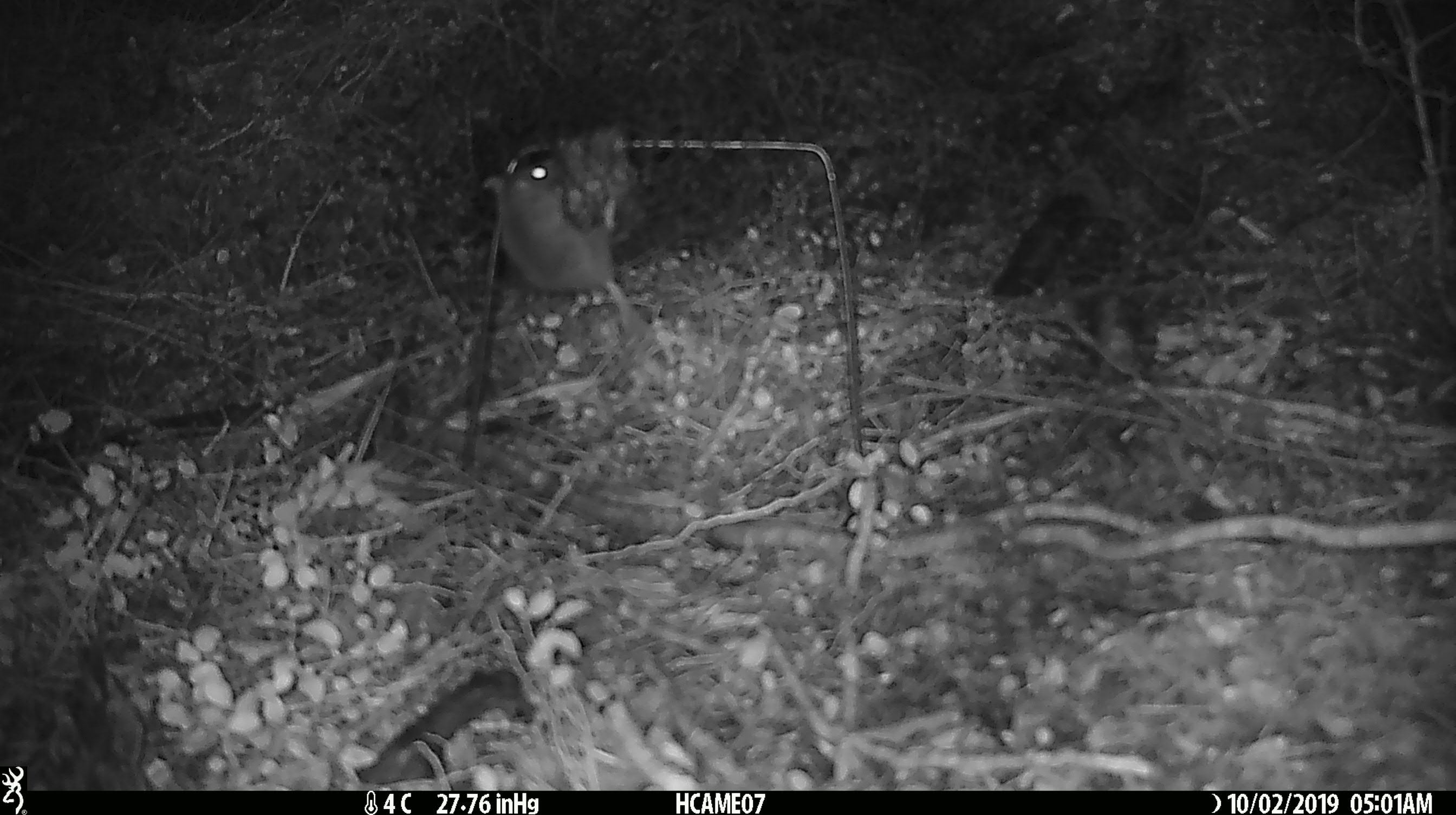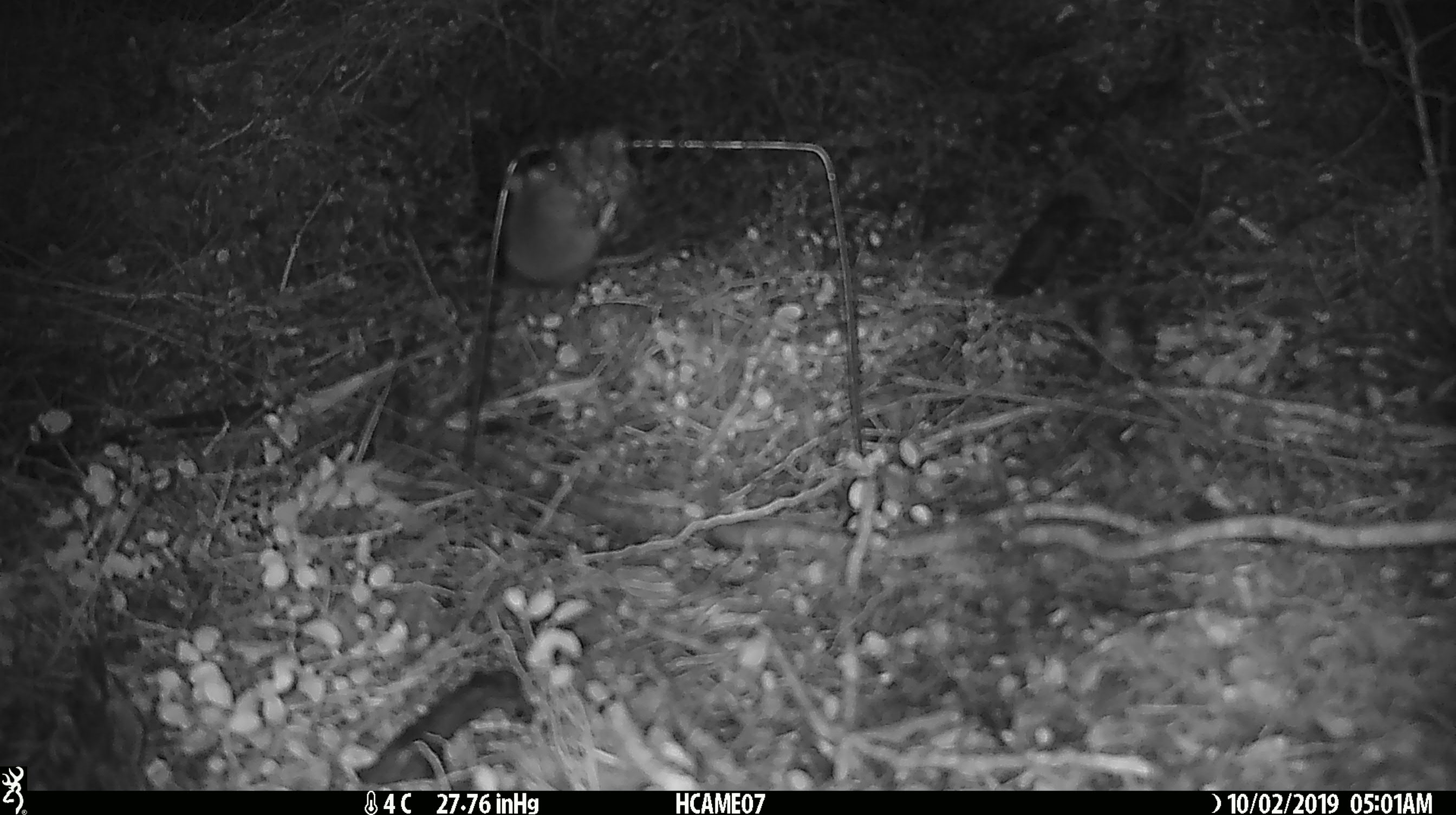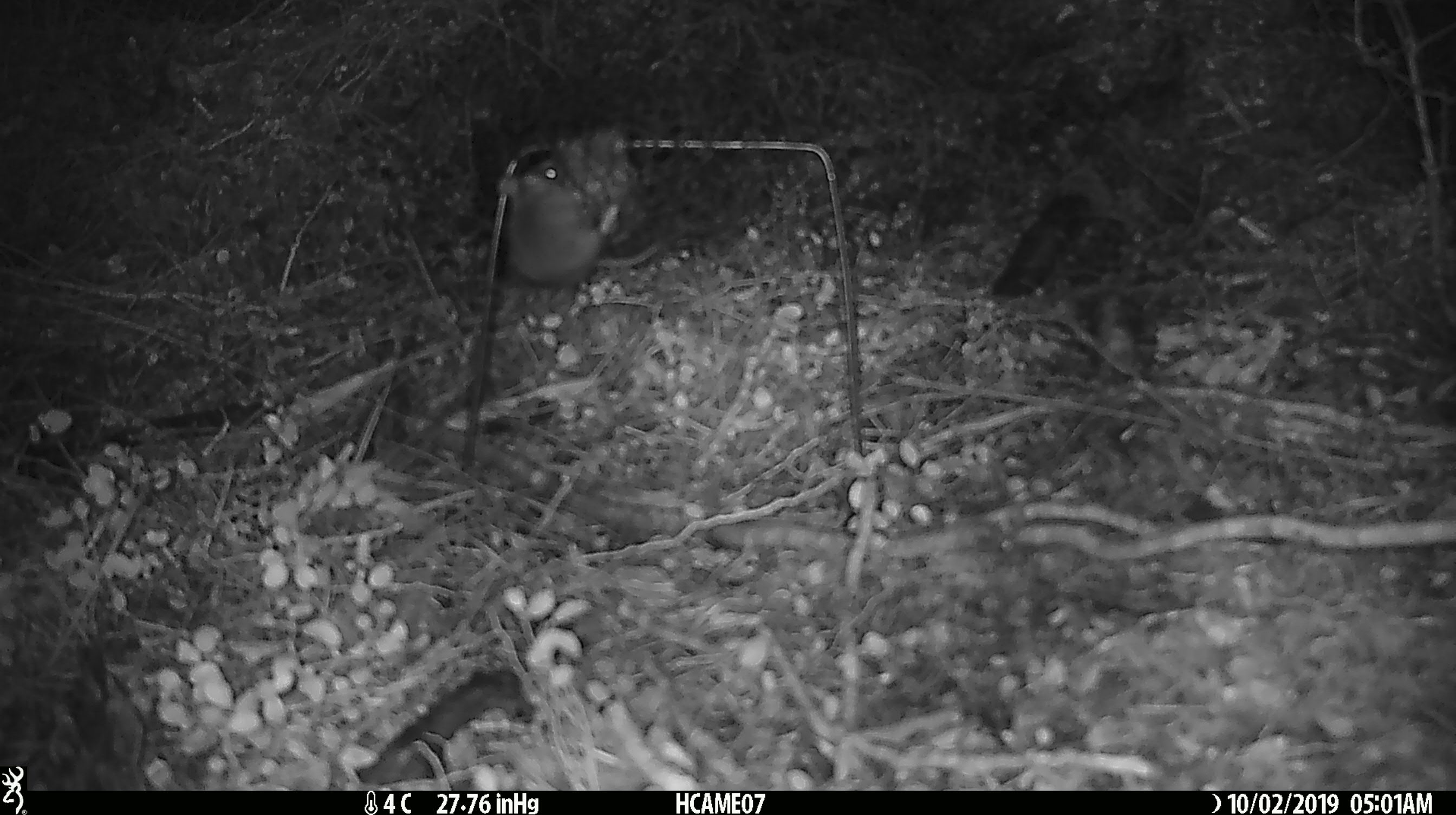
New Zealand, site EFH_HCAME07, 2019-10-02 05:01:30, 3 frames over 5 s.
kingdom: Animalia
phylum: Chordata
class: Mammalia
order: Rodentia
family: Muridae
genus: Mus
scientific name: Mus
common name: mouse